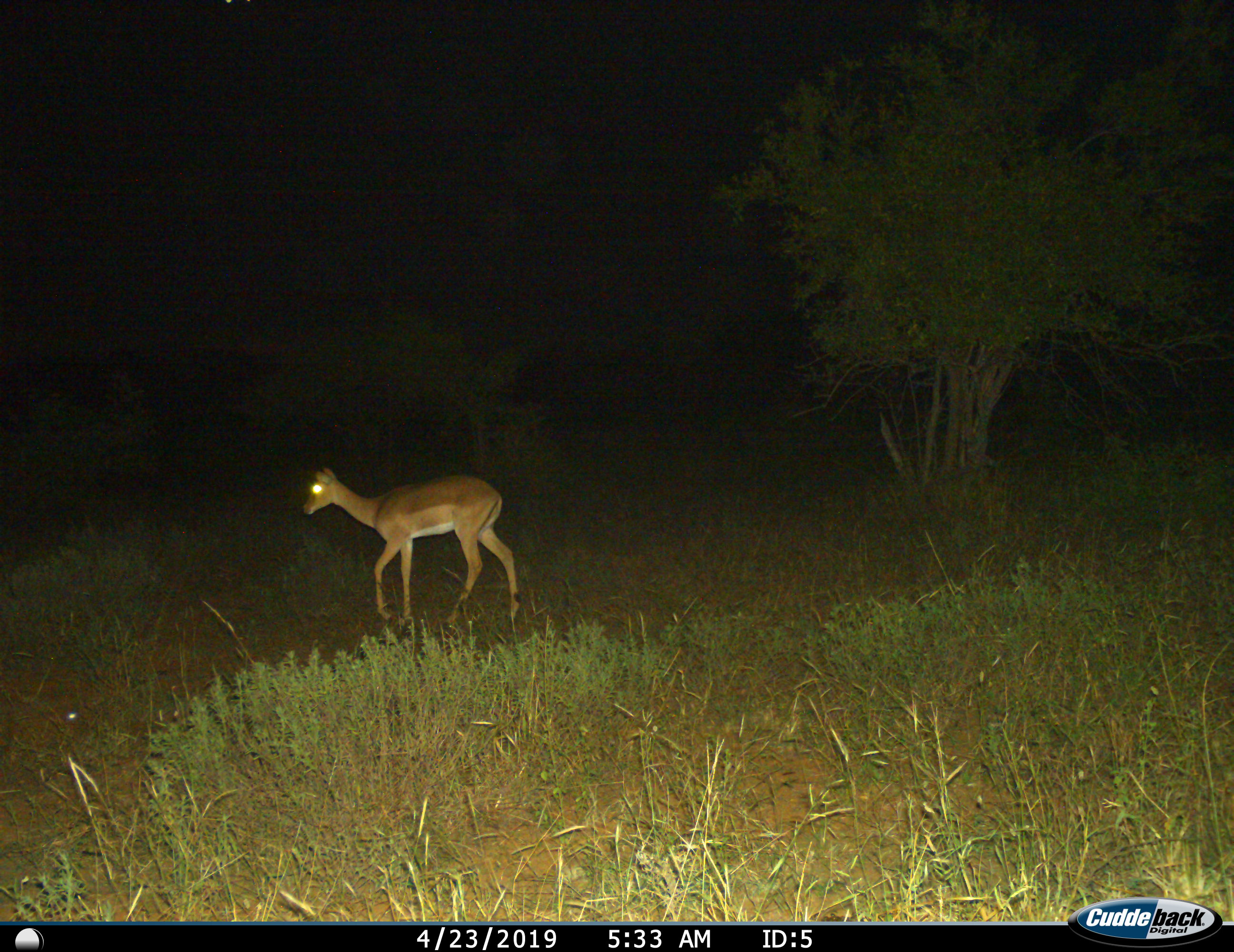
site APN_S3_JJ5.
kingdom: Animalia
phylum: Chordata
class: Mammalia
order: Artiodactyla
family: Bovidae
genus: Aepyceros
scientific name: Aepyceros melampus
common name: impala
Impala (Aepyceros melampus), count 1. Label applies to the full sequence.